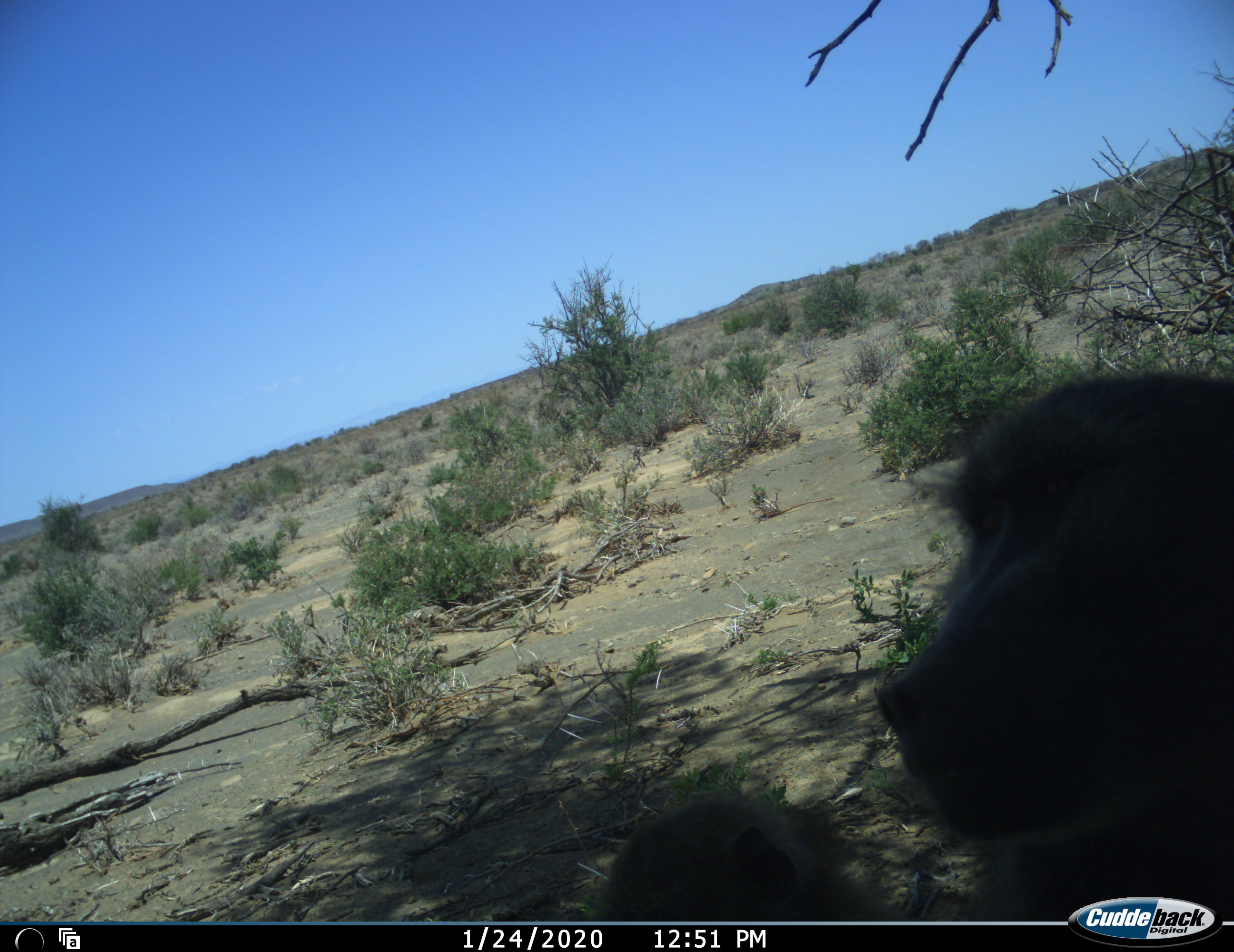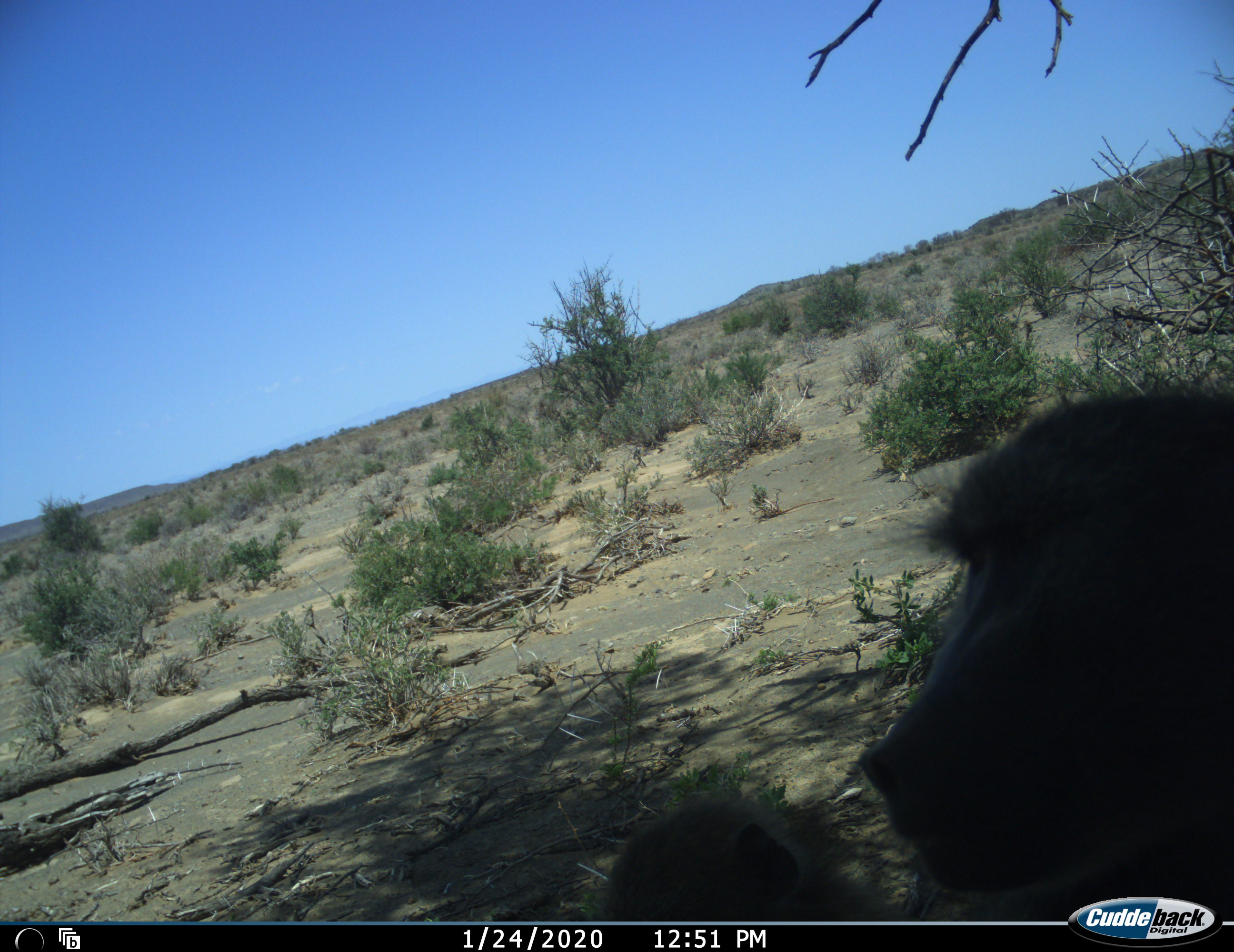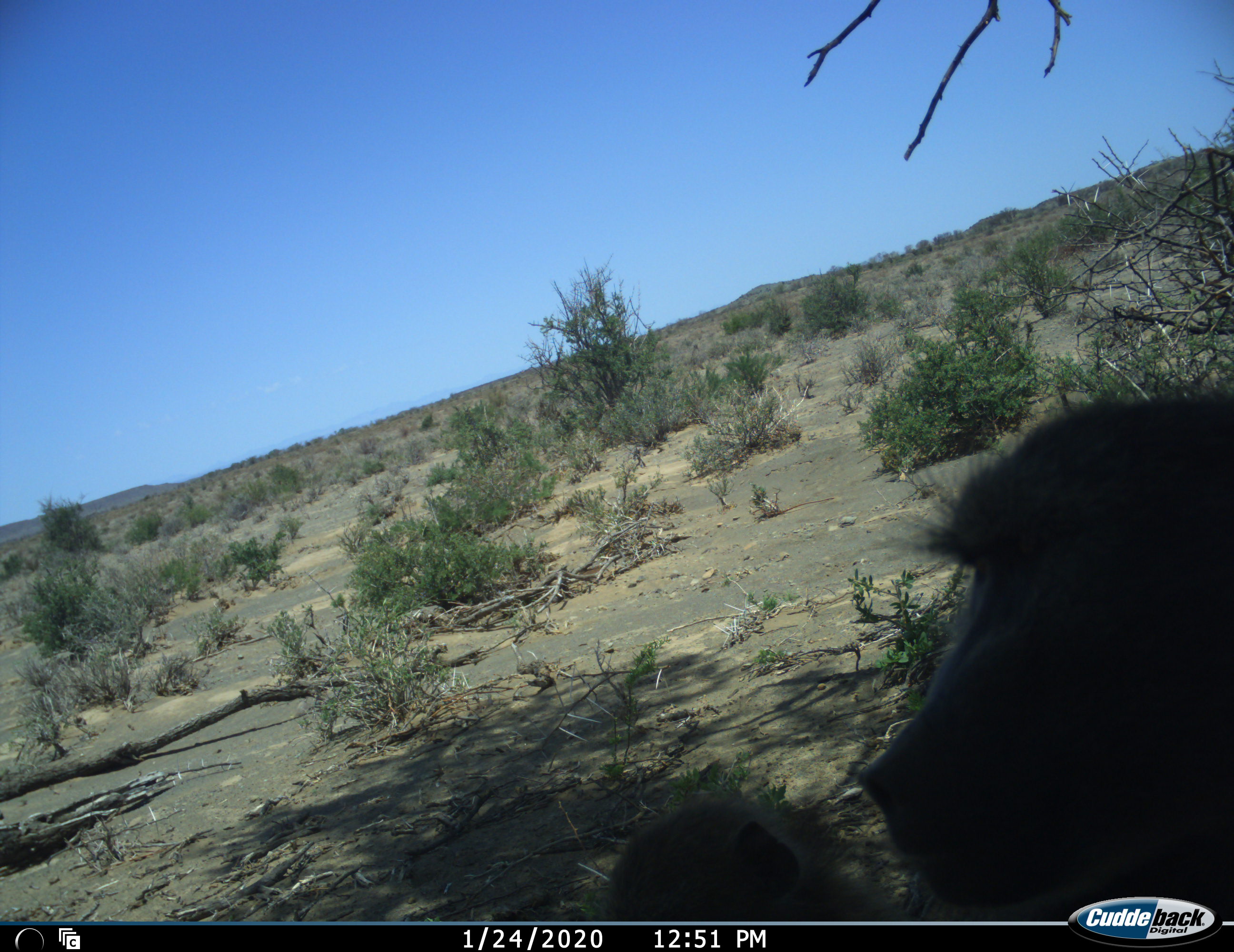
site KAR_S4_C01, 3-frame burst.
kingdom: Animalia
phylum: Chordata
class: Mammalia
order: Primates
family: Cercopithecidae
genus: Papio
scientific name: Papio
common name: baboon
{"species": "baboon (Papio)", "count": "1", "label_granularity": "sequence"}